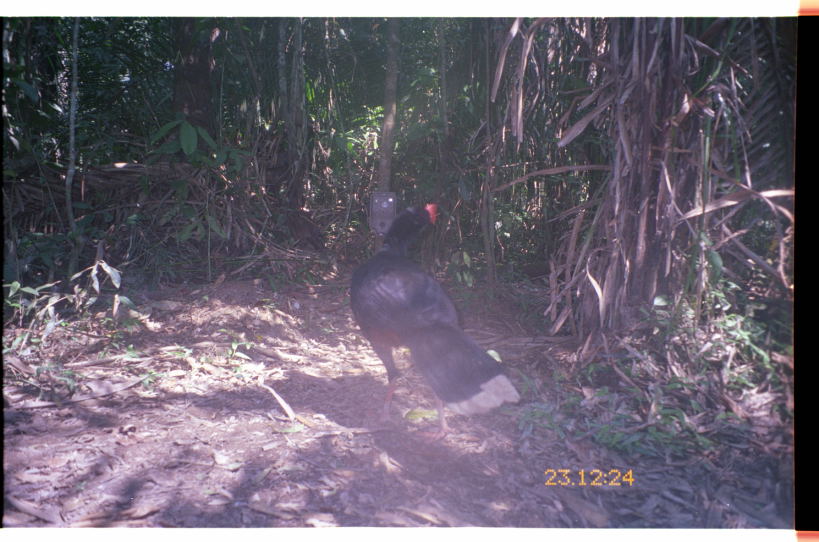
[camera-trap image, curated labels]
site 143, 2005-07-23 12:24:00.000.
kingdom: Animalia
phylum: Chordata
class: Aves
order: Galliformes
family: Cracidae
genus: Mitu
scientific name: Mitu tuberosum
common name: razor-billed curassow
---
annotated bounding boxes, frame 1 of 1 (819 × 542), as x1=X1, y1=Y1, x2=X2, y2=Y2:
mitu tuberosum: x1=352, y1=202, x2=523, y2=438